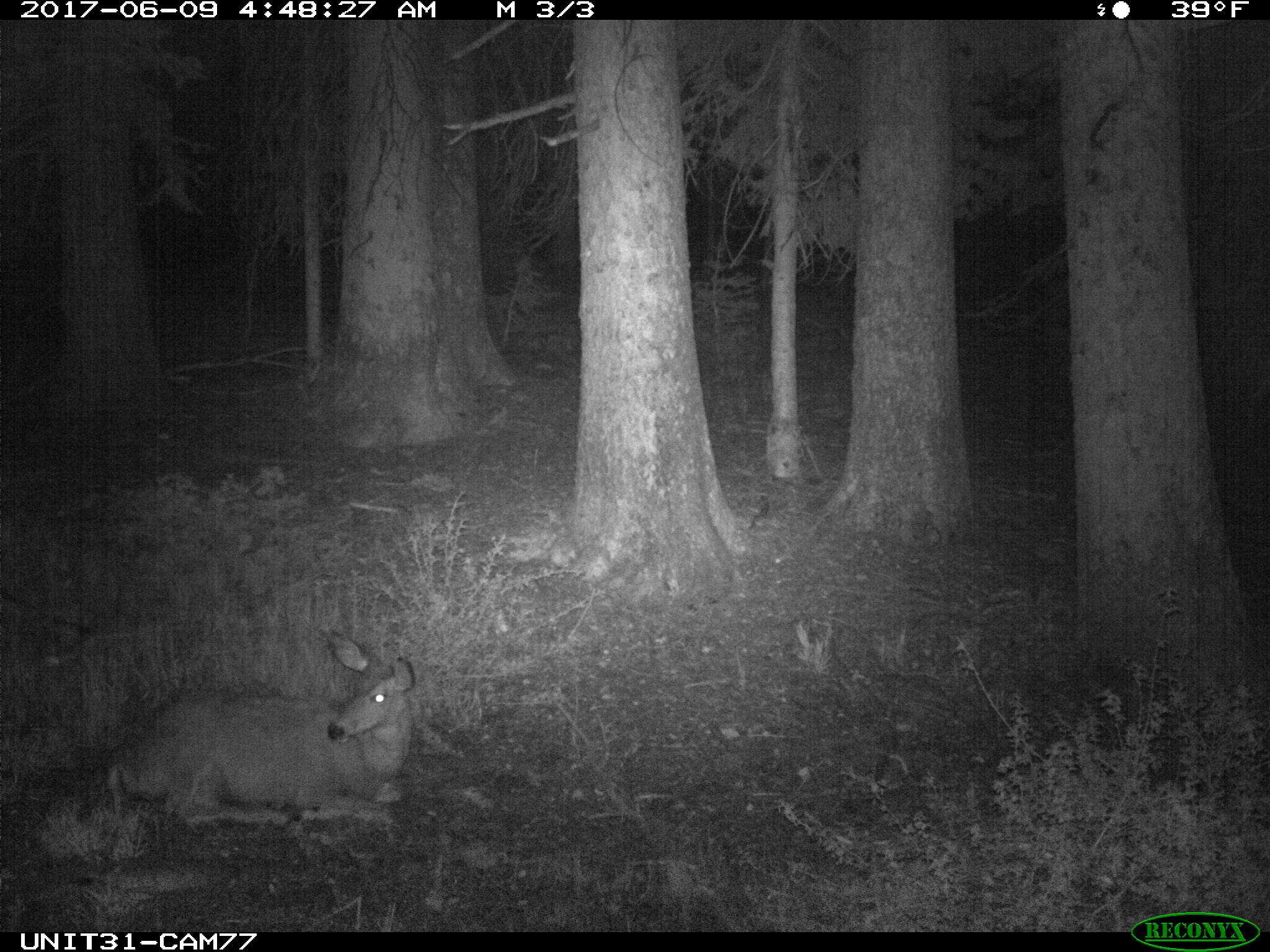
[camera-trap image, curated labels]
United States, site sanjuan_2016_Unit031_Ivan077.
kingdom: Animalia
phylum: Chordata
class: Mammalia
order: Artiodactyla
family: Cervidae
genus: Odocoileus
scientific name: Odocoileus hemionus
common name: mule deer